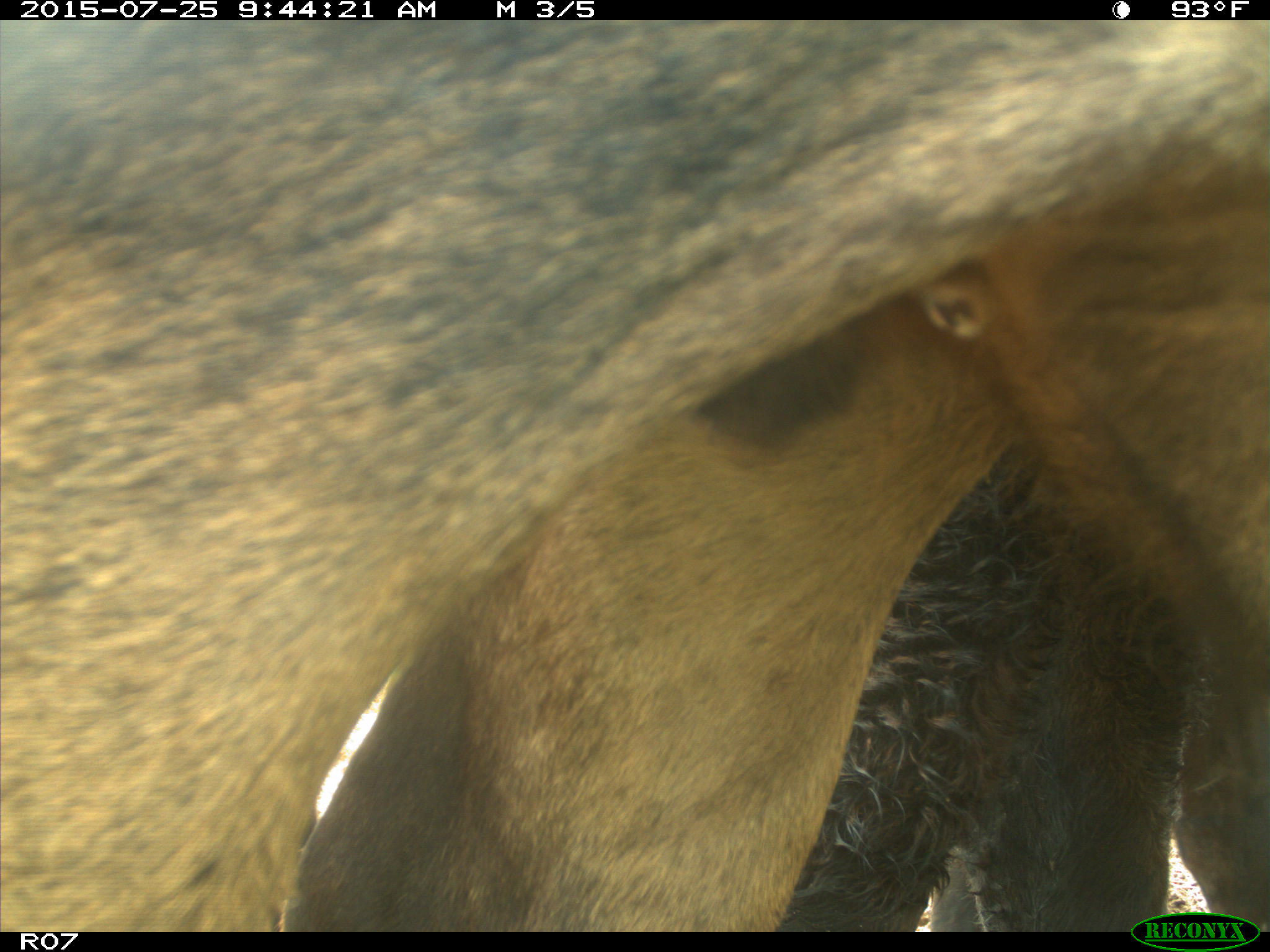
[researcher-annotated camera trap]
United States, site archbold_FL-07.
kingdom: Animalia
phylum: Chordata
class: Mammalia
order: Artiodactyla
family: Bovidae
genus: Bos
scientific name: Bos taurus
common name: domestic cow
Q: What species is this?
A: Bos taurus (domestic cow).